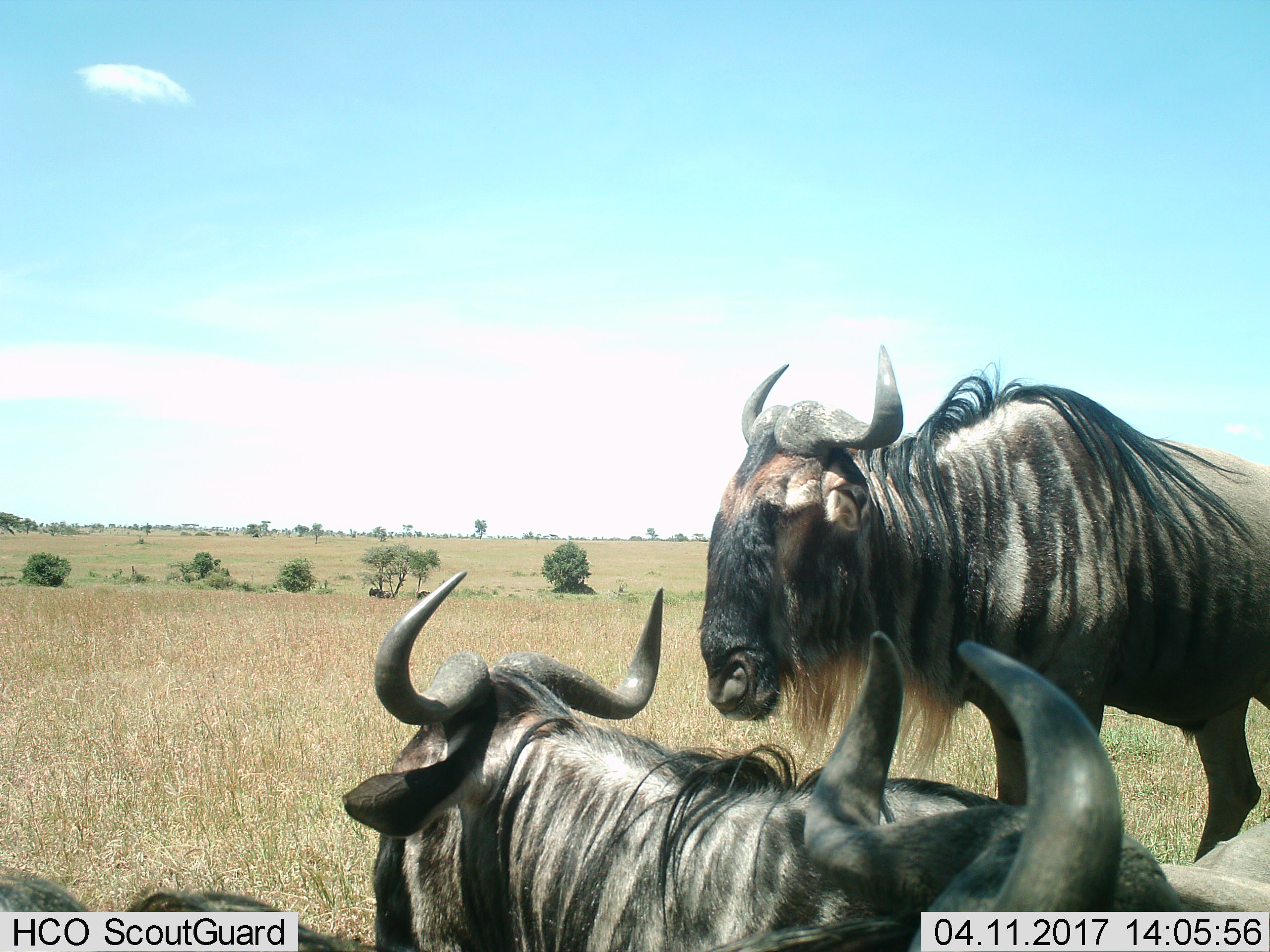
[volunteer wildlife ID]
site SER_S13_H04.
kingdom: Animalia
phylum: Chordata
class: Mammalia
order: Artiodactyla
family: Bovidae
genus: Connochaetes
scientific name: Connochaetes taurinus taurinus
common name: blue wildebeest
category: wildebeestblue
Wildebeestblue (blue wildebeest) (Connochaetes taurinus taurinus), count 4. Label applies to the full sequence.